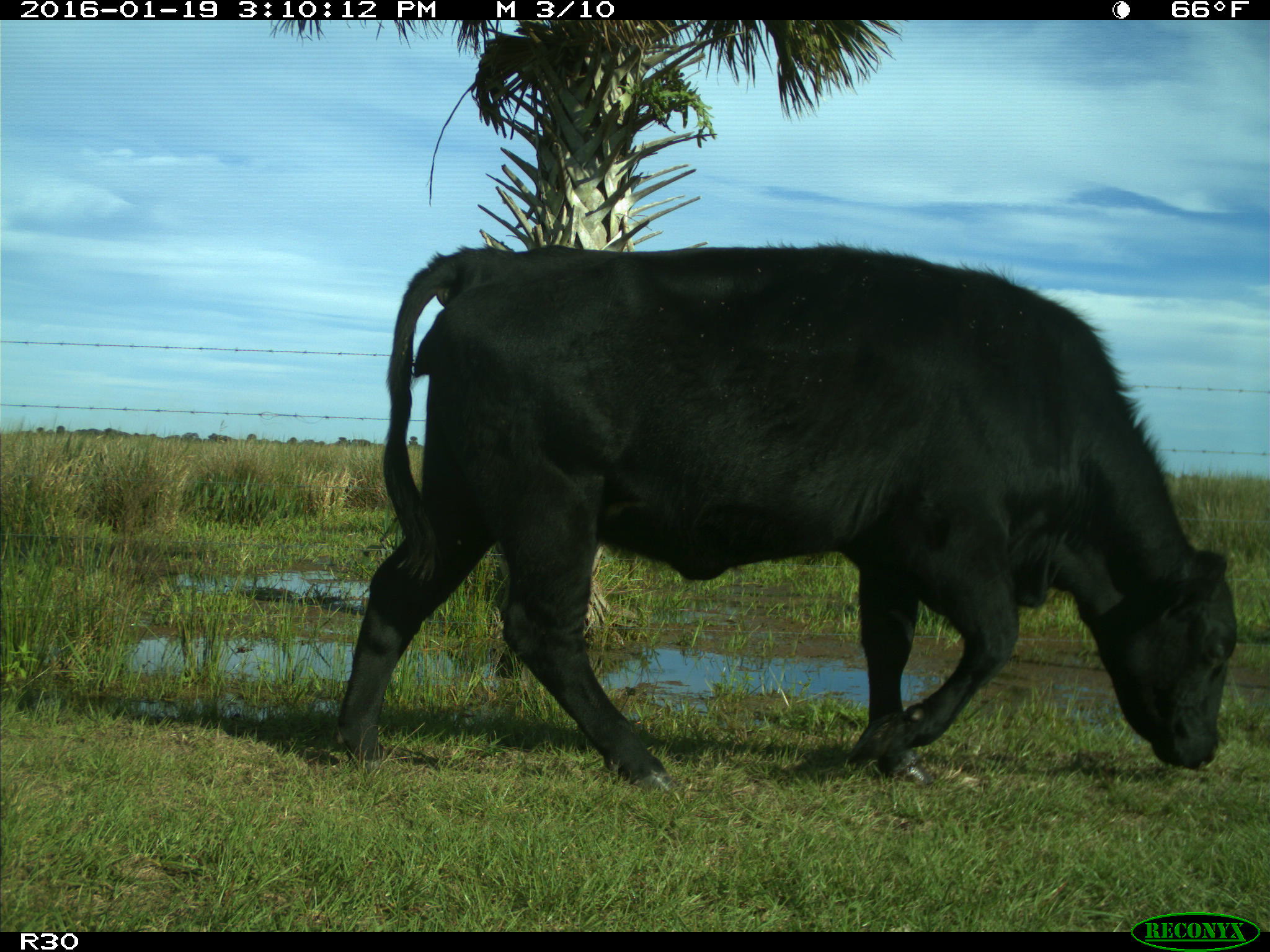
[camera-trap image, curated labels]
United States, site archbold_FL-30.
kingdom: Animalia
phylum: Chordata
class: Mammalia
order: Artiodactyla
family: Bovidae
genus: Bos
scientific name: Bos taurus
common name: domestic cow